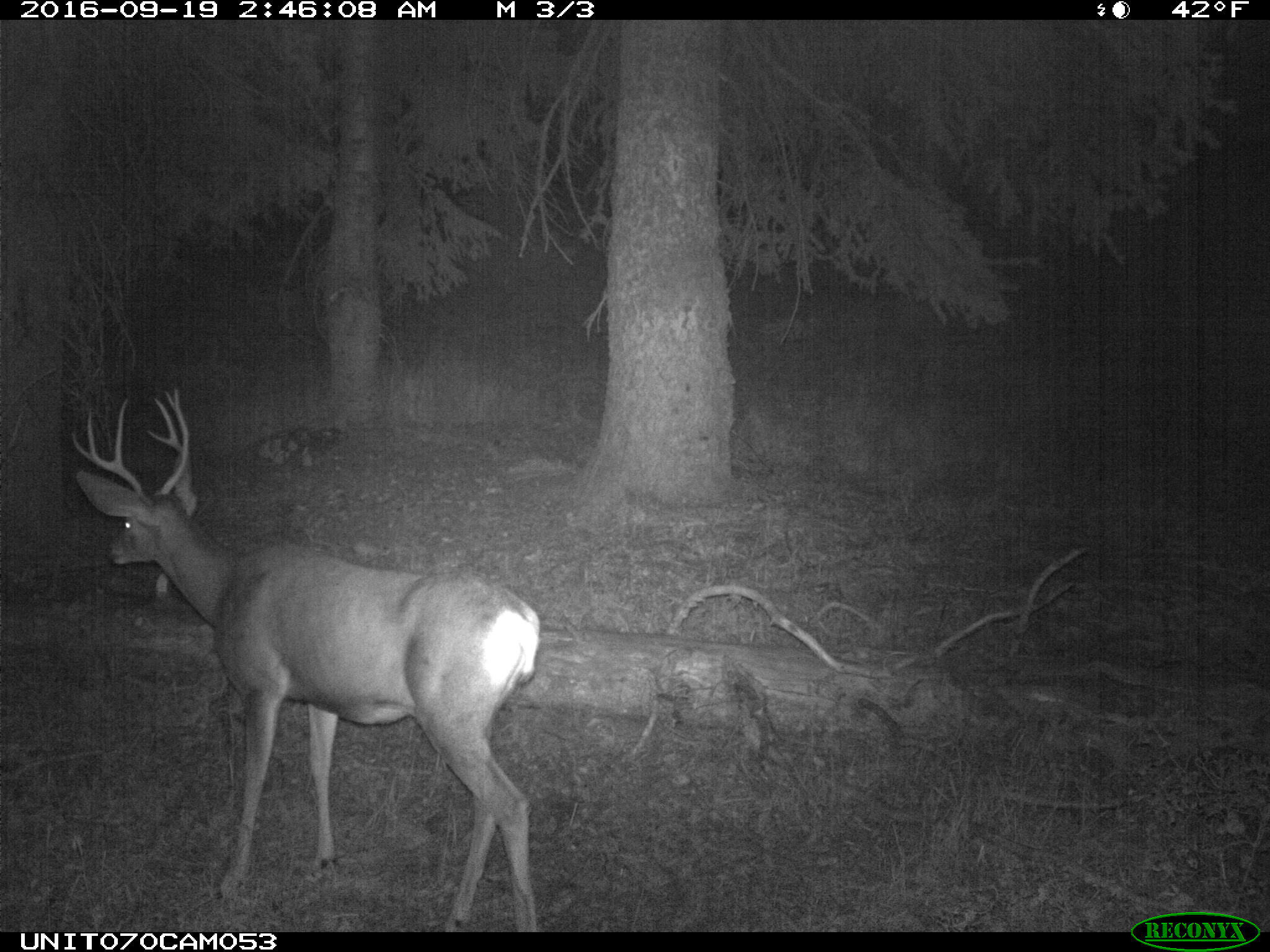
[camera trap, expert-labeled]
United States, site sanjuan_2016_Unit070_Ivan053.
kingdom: Animalia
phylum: Chordata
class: Mammalia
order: Artiodactyla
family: Cervidae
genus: Odocoileus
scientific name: Odocoileus hemionus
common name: mule deer